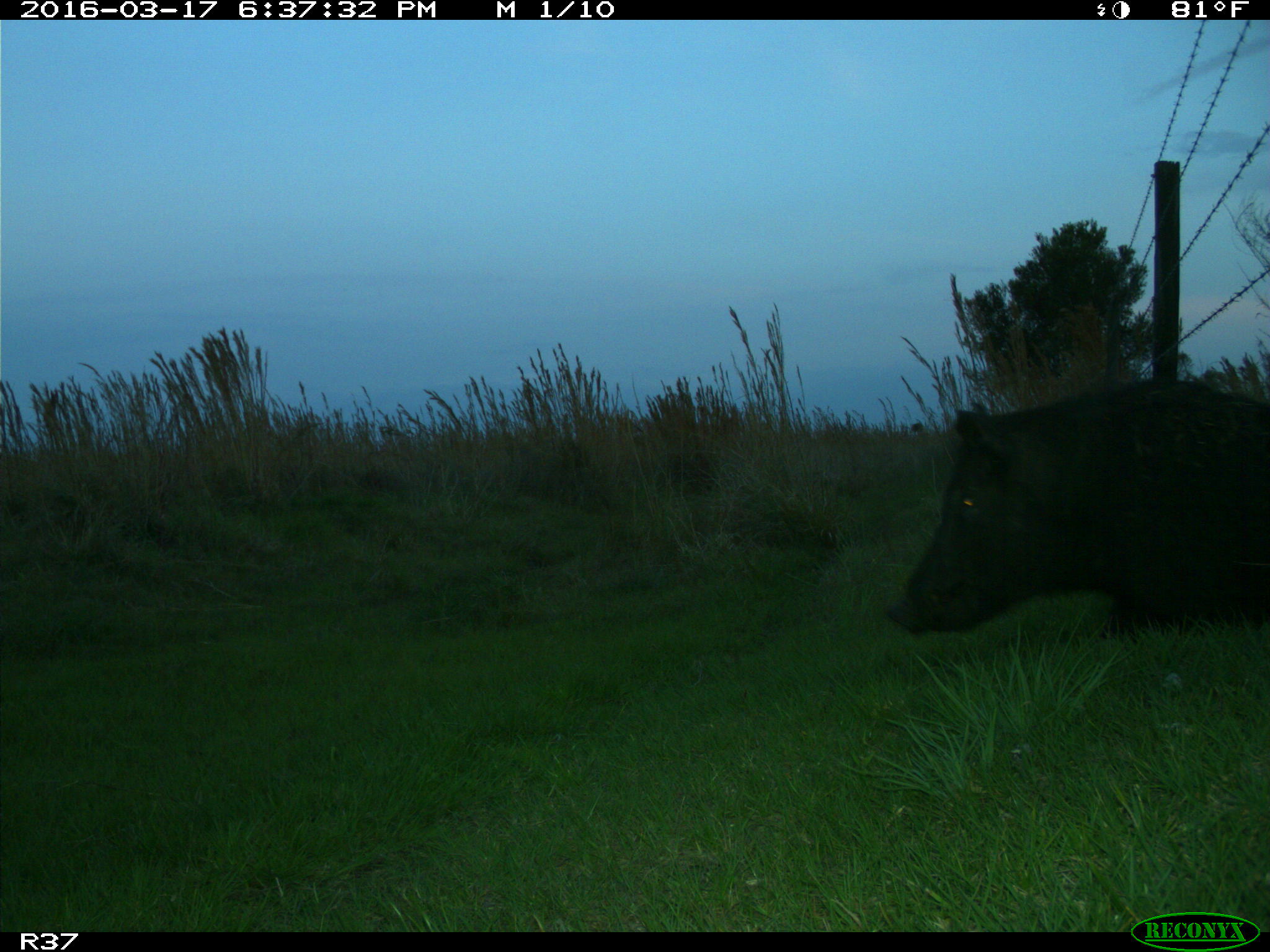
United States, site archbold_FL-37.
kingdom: Animalia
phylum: Chordata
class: Mammalia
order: Artiodactyla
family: Suidae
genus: Sus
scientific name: Sus scrofa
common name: wild boar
Sus scrofa (wild boar).